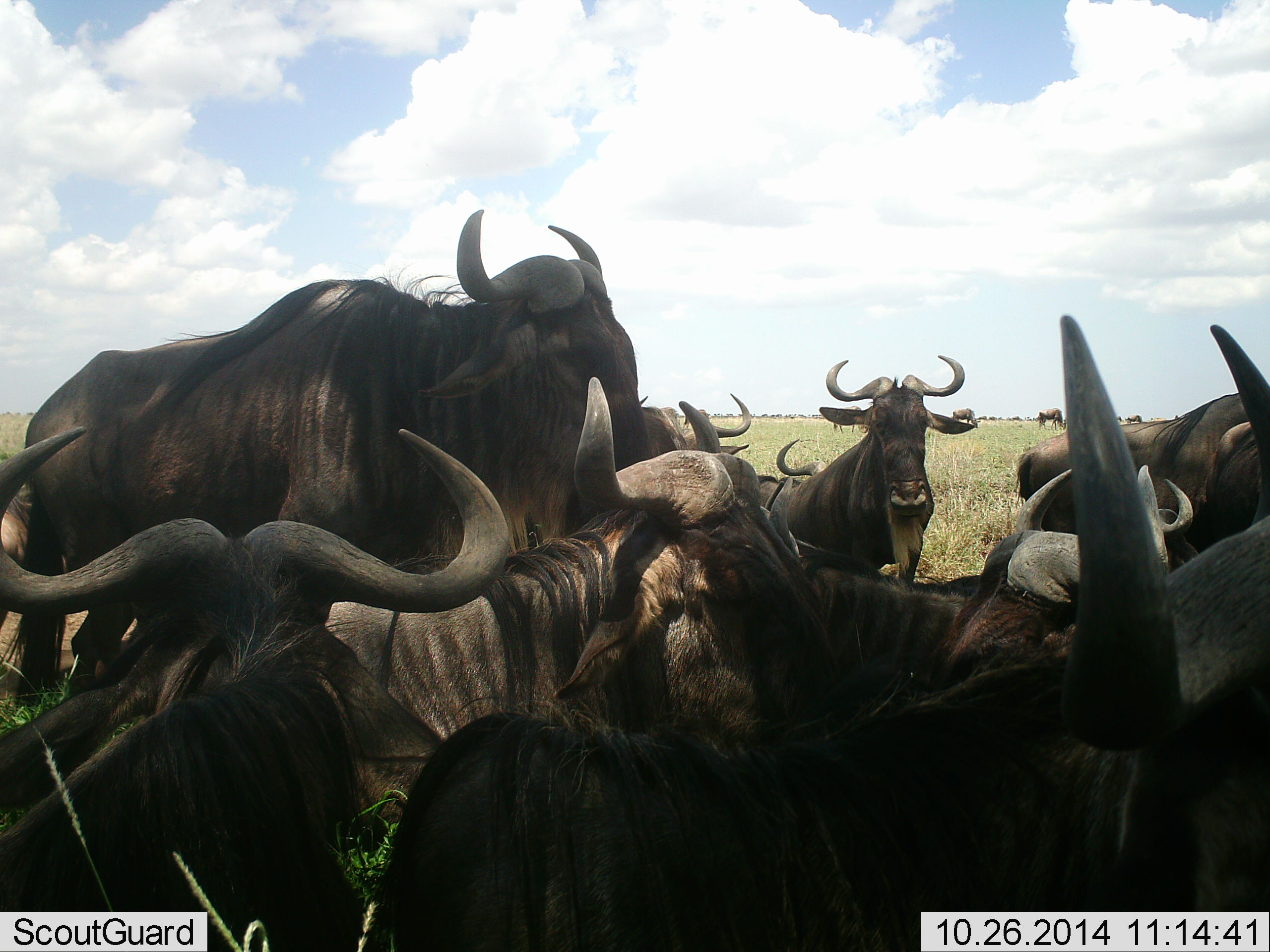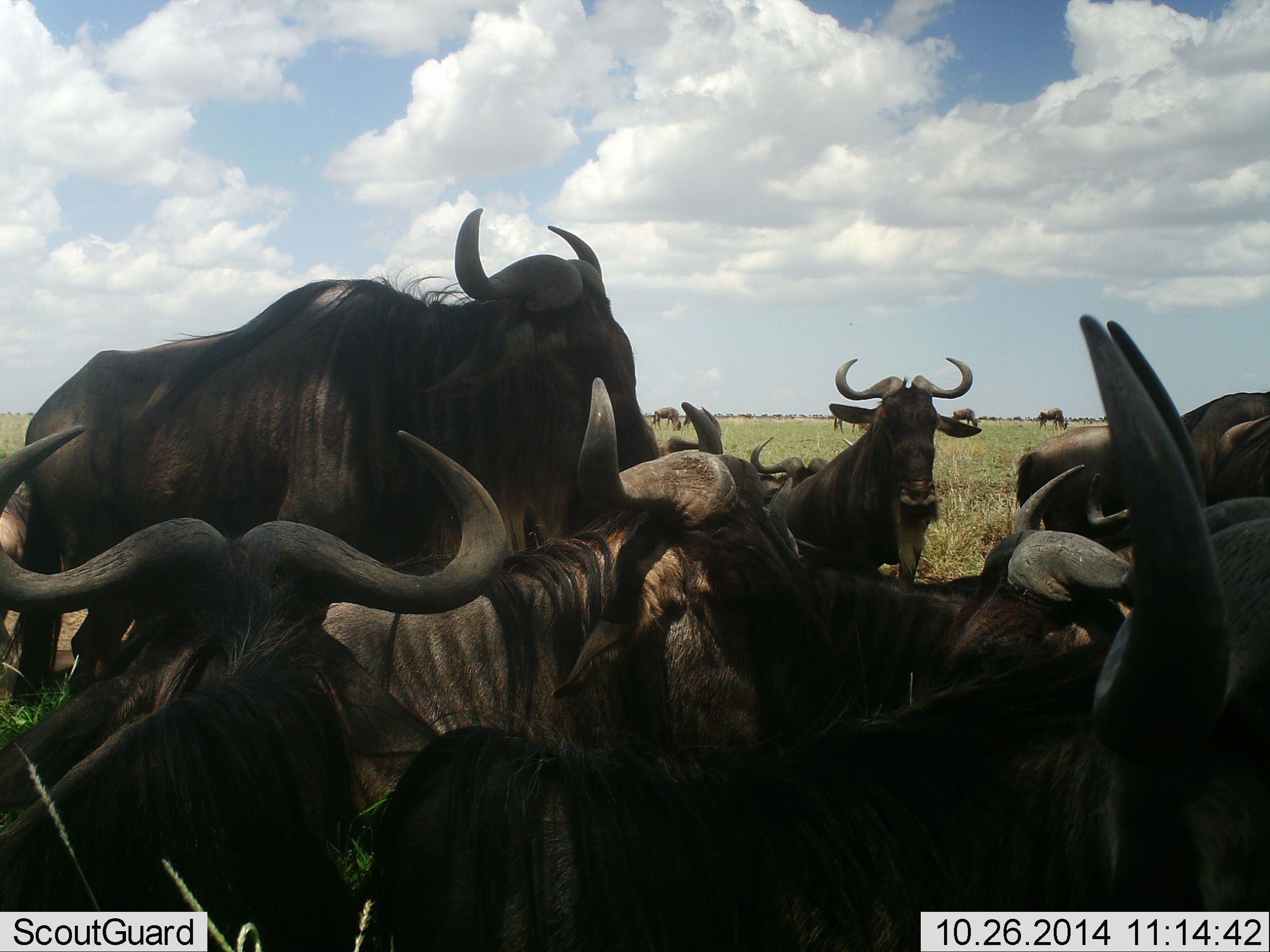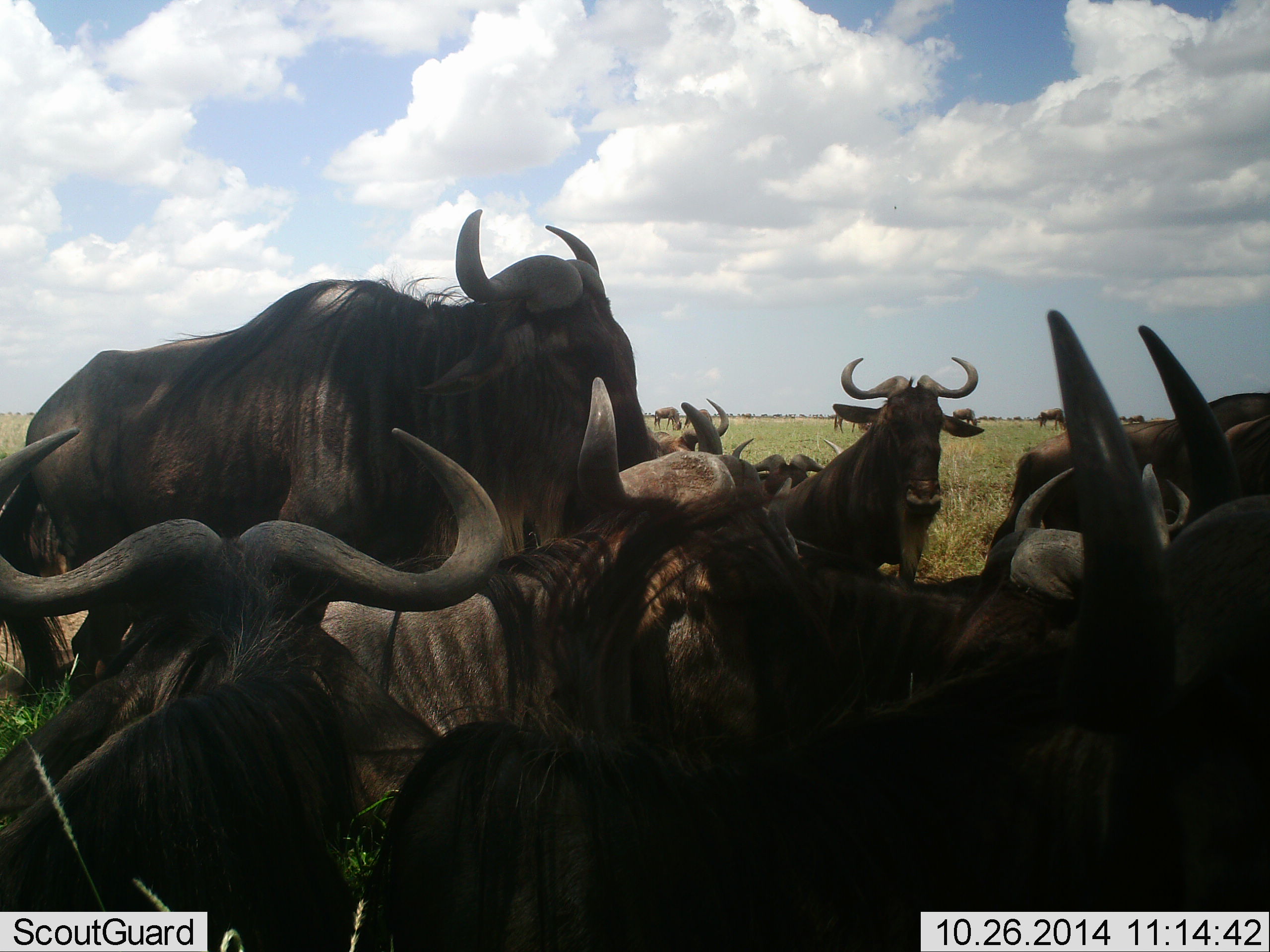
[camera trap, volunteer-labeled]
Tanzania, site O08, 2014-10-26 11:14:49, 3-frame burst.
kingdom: Animalia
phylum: Chordata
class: Mammalia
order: Artiodactyla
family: Bovidae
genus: Connochaetes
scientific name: Connochaetes taurinus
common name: blue wildebeest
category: wildebeest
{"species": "wildebeest (blue wildebeest) (Connochaetes taurinus)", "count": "11-50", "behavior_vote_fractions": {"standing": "80%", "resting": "70%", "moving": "10%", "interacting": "10%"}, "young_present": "0%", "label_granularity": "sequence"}